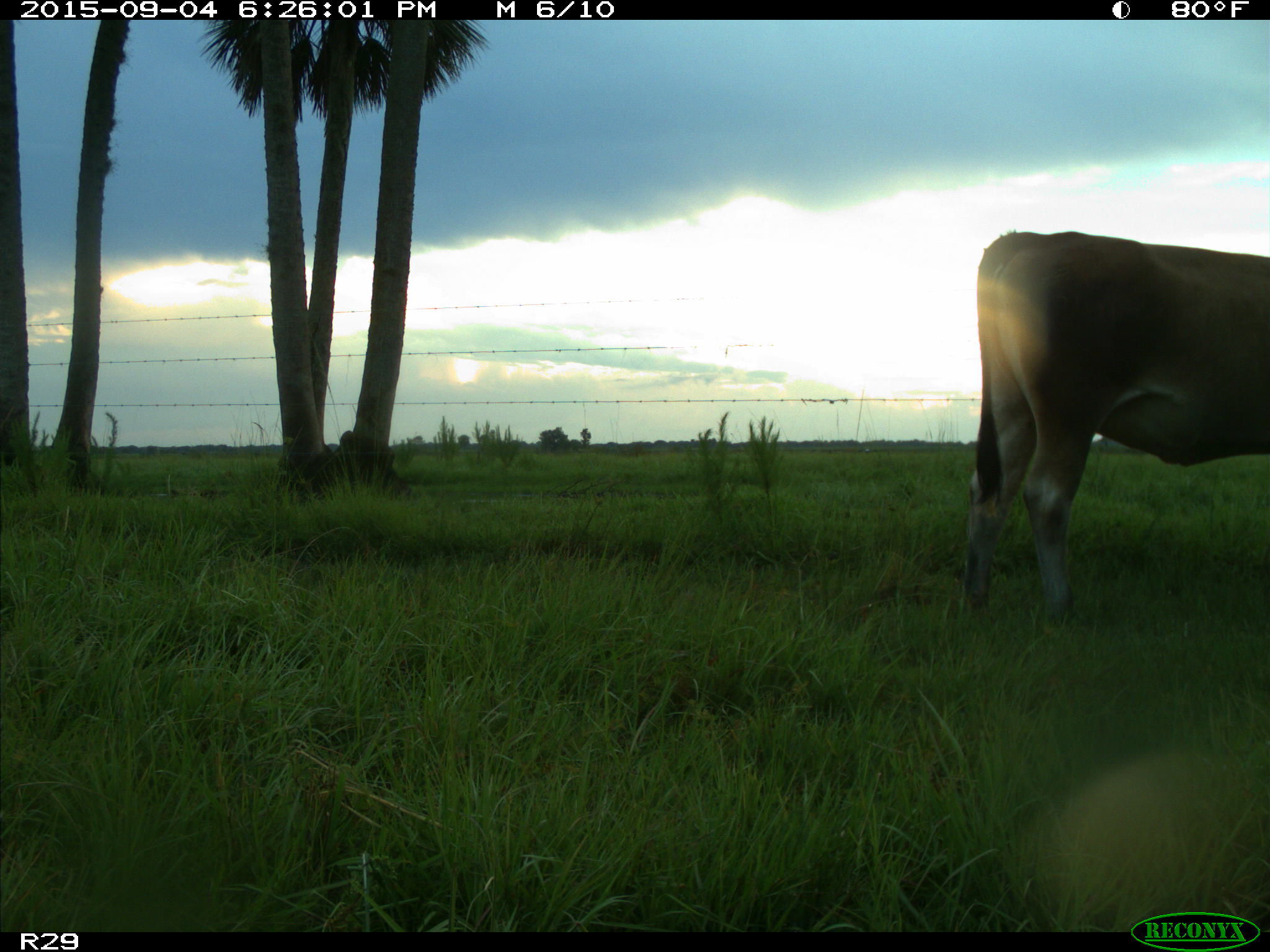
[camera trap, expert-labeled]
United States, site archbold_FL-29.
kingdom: Animalia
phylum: Chordata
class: Mammalia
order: Artiodactyla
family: Bovidae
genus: Bos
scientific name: Bos taurus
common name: domestic cow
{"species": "Bos taurus (domestic cow)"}